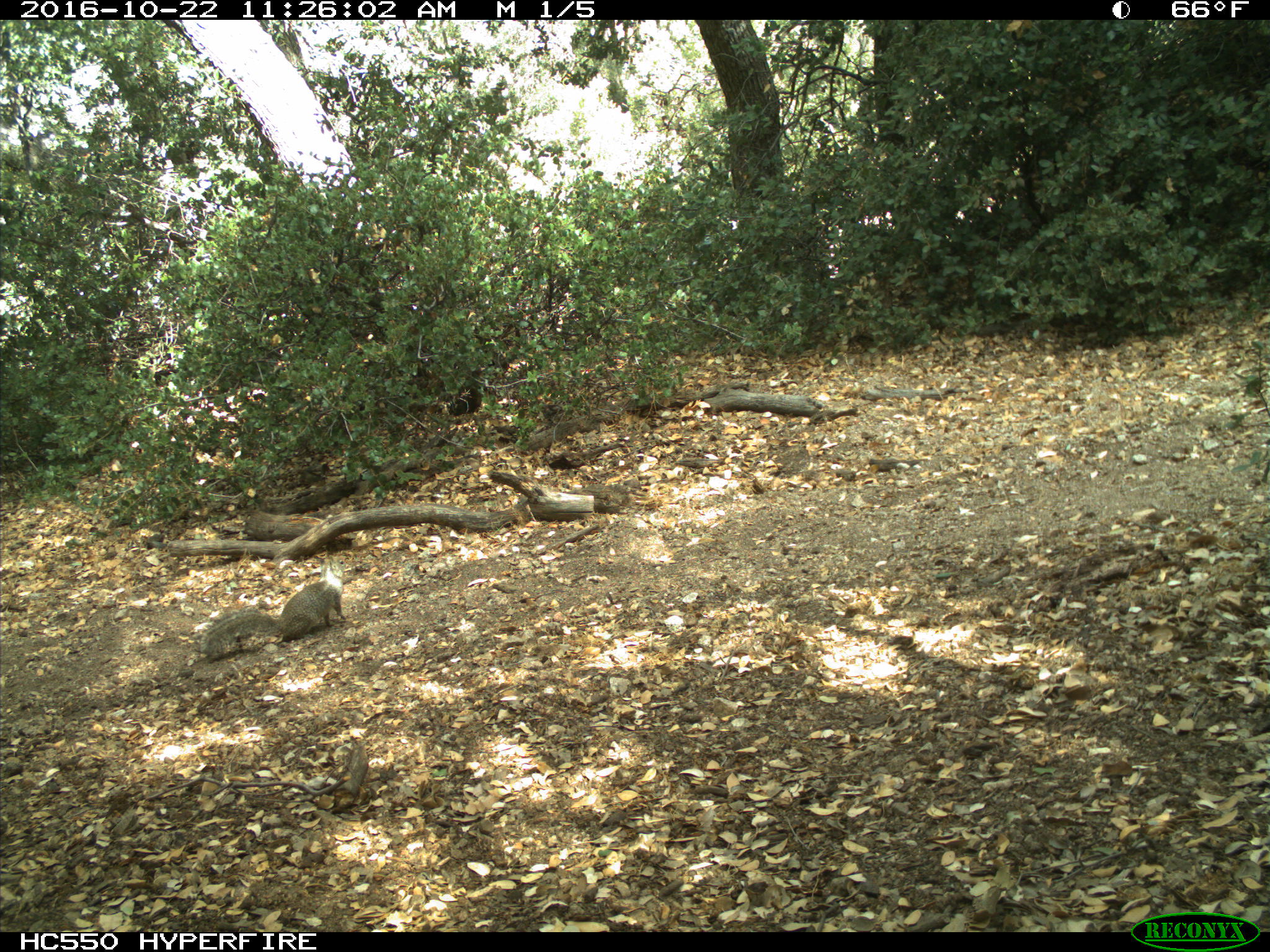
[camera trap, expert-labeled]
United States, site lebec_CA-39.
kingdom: Animalia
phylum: Chordata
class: Mammalia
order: Rodentia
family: Sciuridae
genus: Otospermophilus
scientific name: Otospermophilus beecheyi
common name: california ground squirrel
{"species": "Otospermophilus beecheyi (california ground squirrel)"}